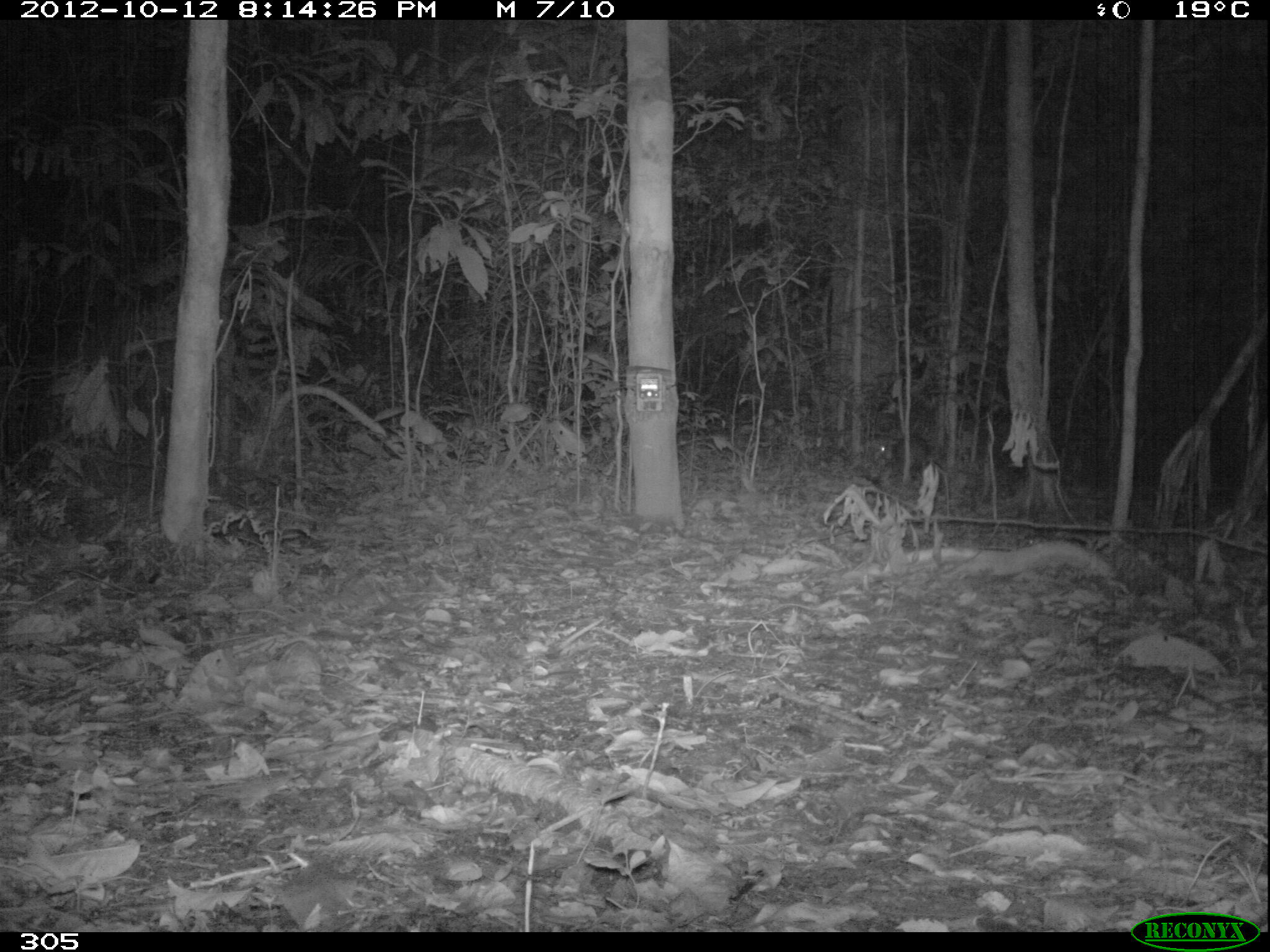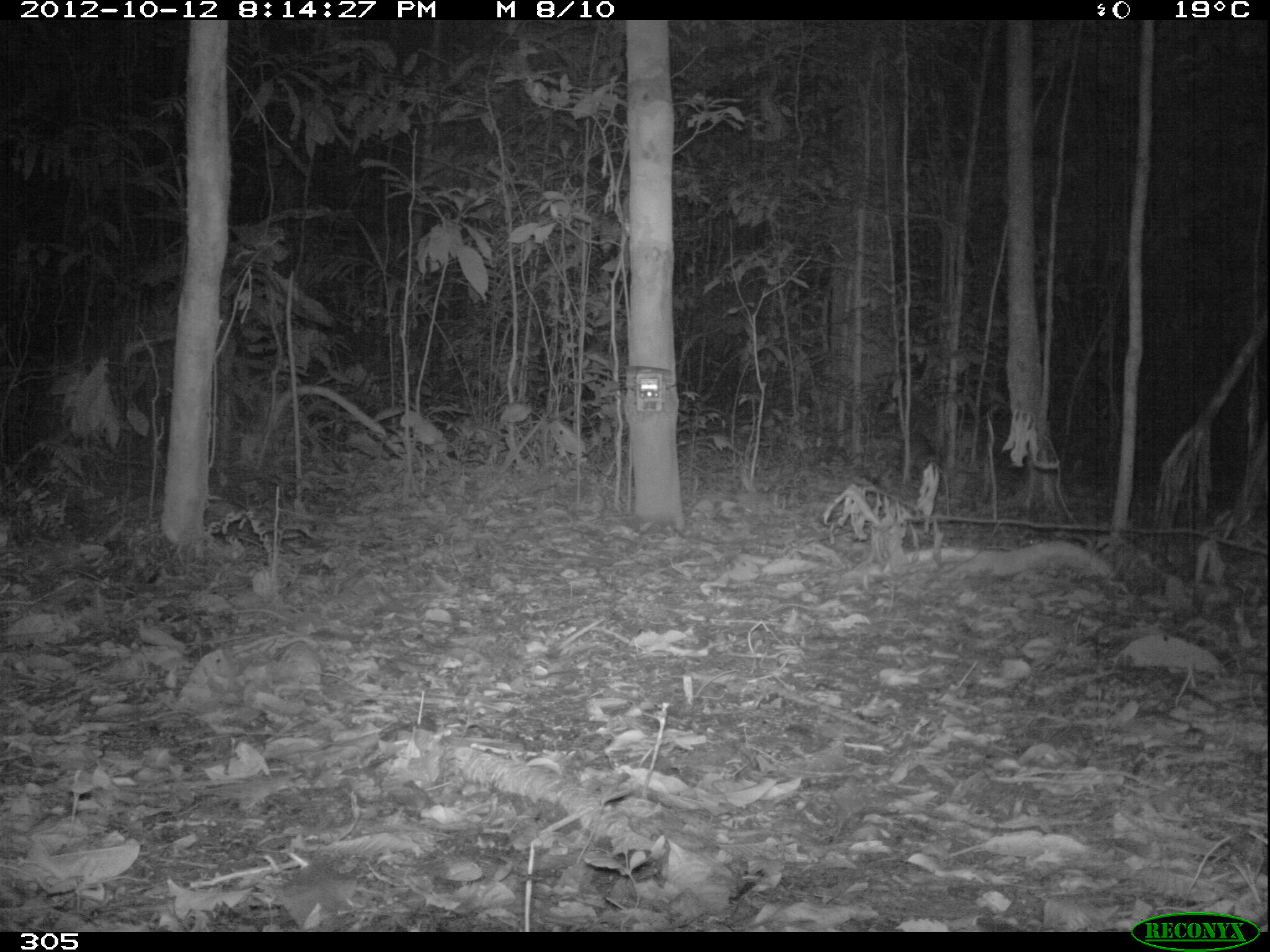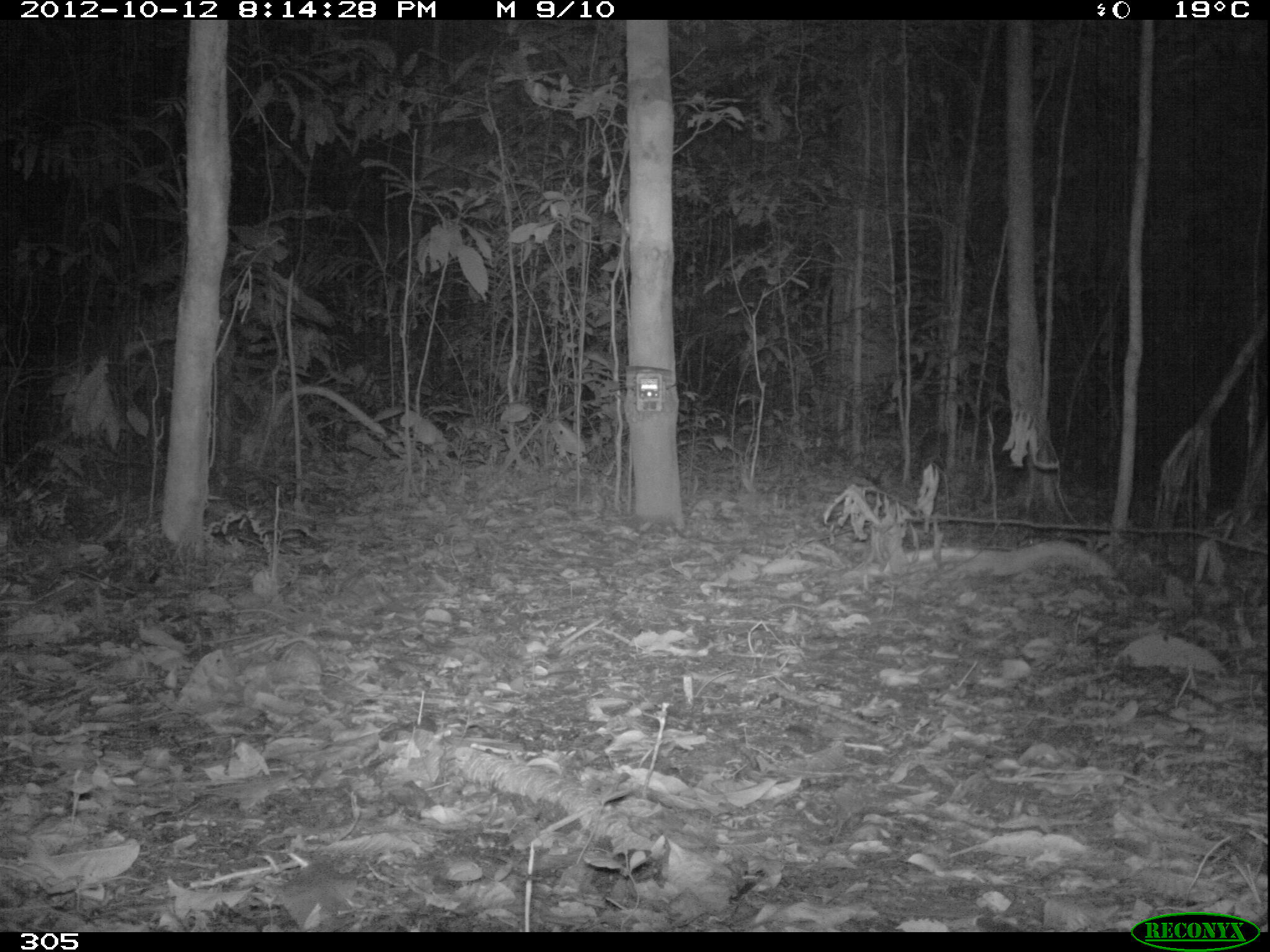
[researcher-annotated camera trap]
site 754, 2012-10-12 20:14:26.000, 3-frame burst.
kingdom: Animalia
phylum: Chordata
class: Mammalia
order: Rodentia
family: Cuniculidae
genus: Cuniculus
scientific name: Cuniculus paca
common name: spotted paca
Cuniculus paca (spotted paca).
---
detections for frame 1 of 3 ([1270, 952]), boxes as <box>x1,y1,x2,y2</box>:
cuniculus paca: <box>877,436,927,478</box>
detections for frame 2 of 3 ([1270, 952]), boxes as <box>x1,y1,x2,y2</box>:
cuniculus paca: <box>895,432,937,483</box>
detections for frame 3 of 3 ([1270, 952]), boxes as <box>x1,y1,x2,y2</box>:
cuniculus paca: <box>919,428,947,470</box>